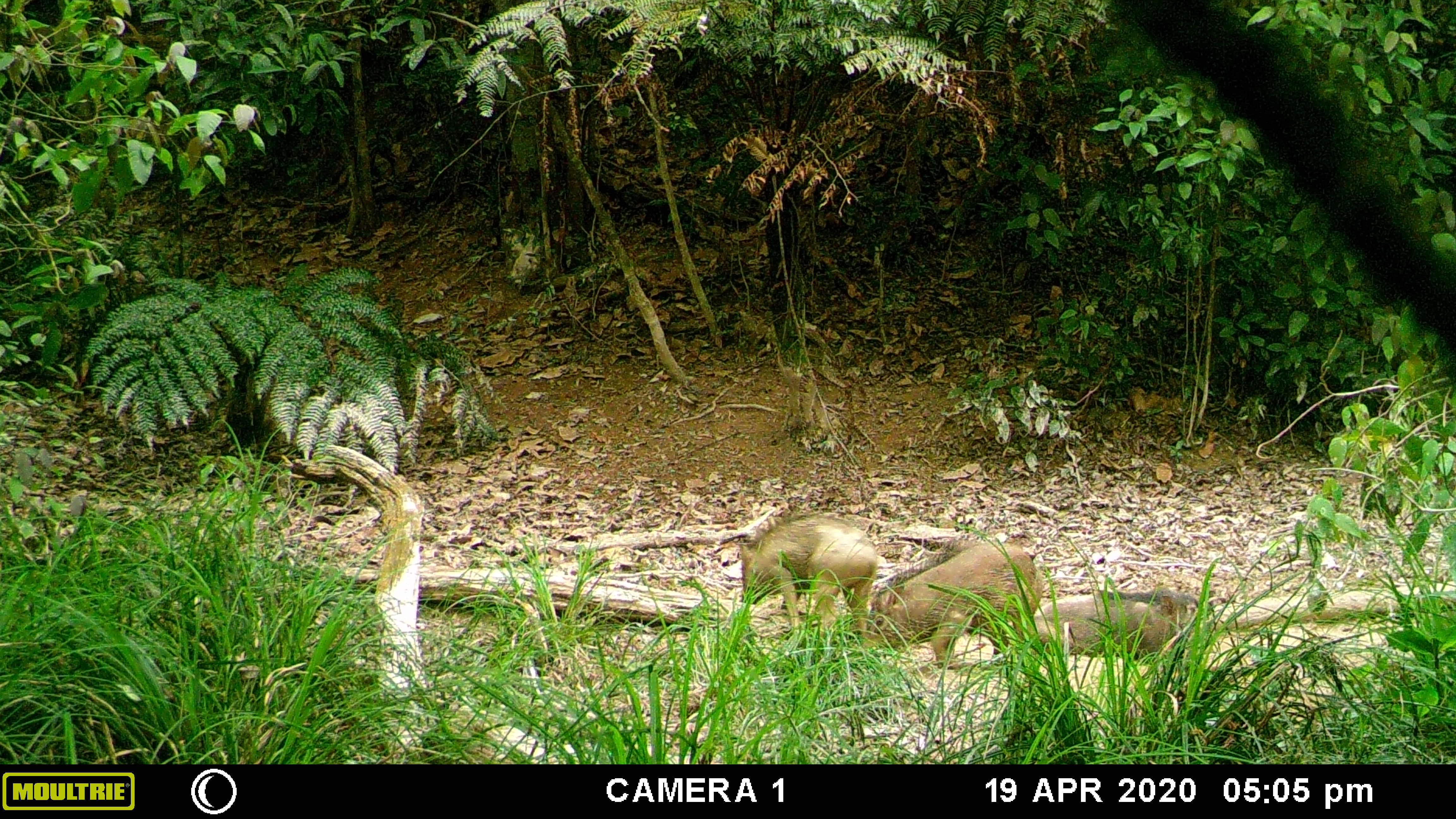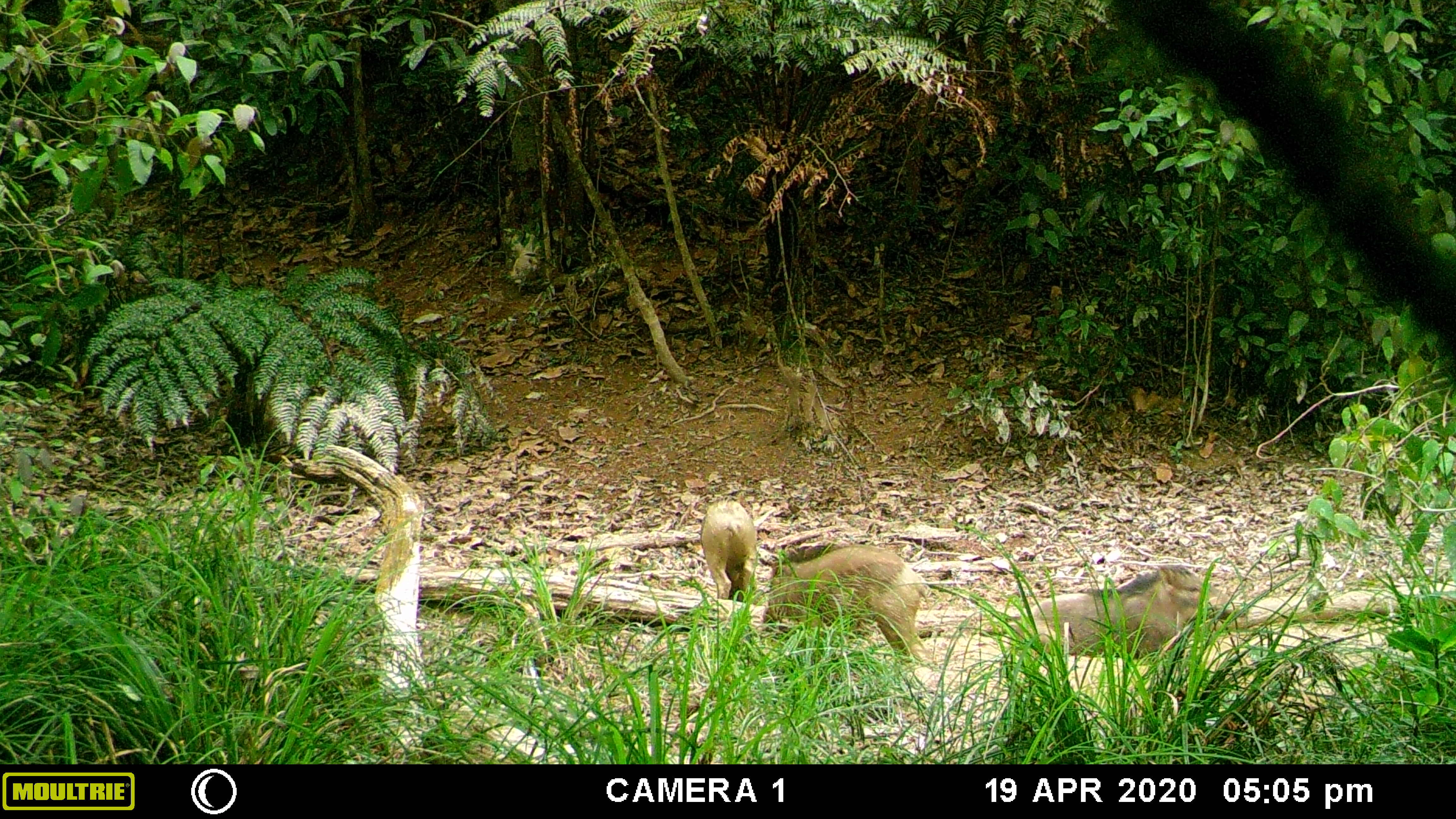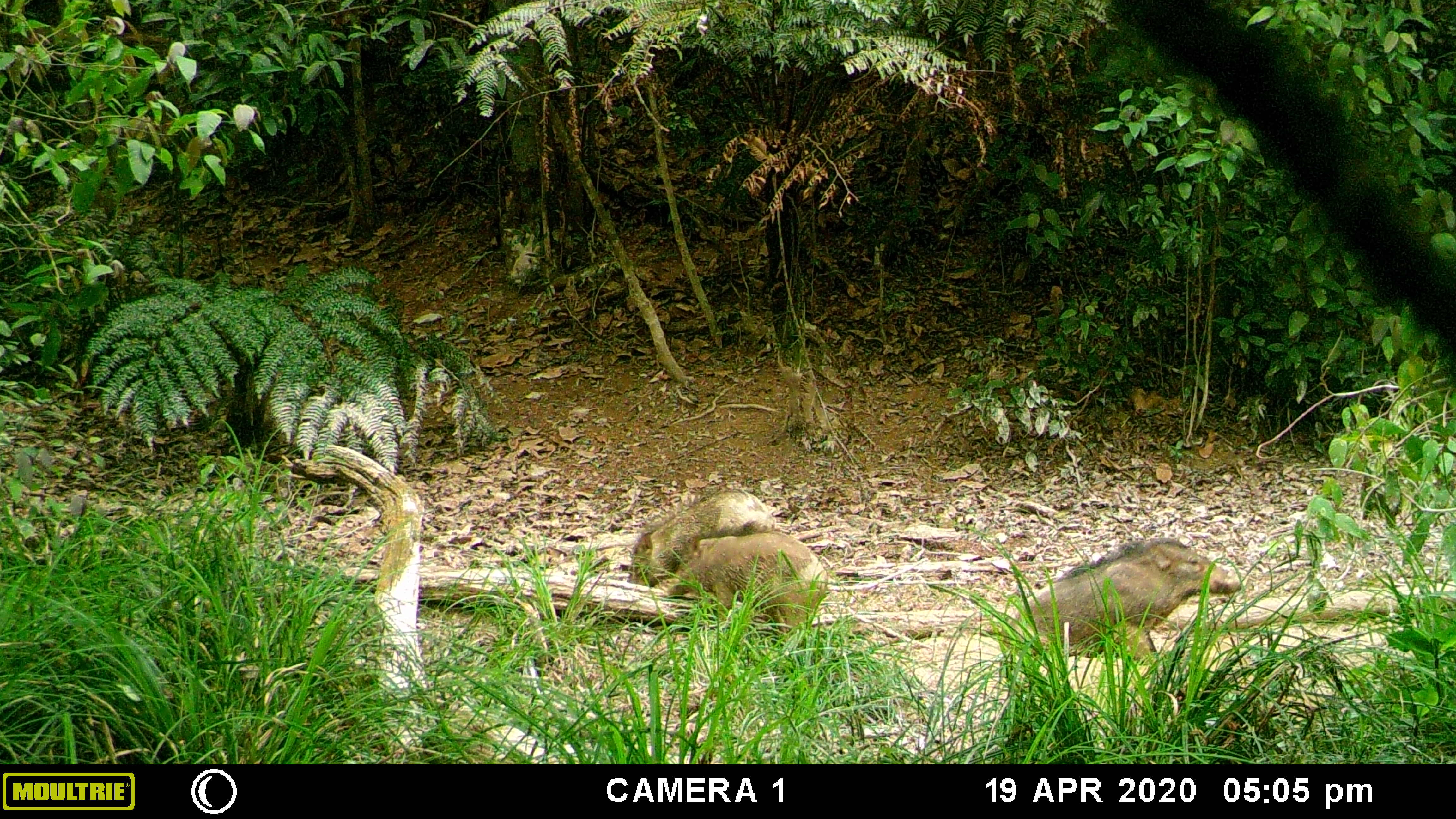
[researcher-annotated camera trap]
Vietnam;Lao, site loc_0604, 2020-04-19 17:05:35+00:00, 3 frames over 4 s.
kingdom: Animalia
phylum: Chordata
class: Mammalia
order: Artiodactyla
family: Suidae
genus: Sus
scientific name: Sus scrofa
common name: eurasian wild pig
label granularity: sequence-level